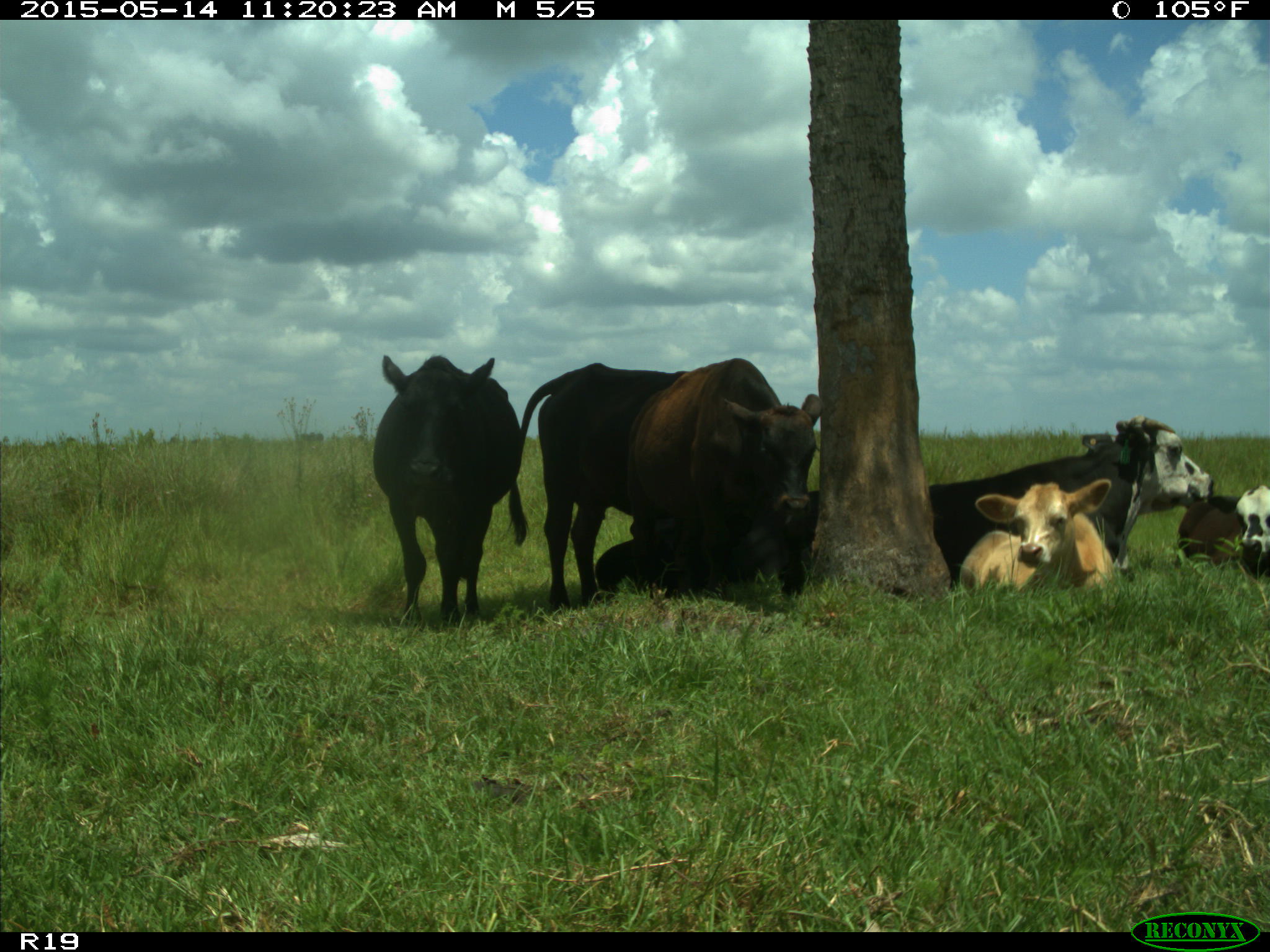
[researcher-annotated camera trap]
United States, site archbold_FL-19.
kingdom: Animalia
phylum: Chordata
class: Mammalia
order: Artiodactyla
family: Bovidae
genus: Bos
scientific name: Bos taurus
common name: domestic cow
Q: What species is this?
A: Bos taurus (domestic cow).